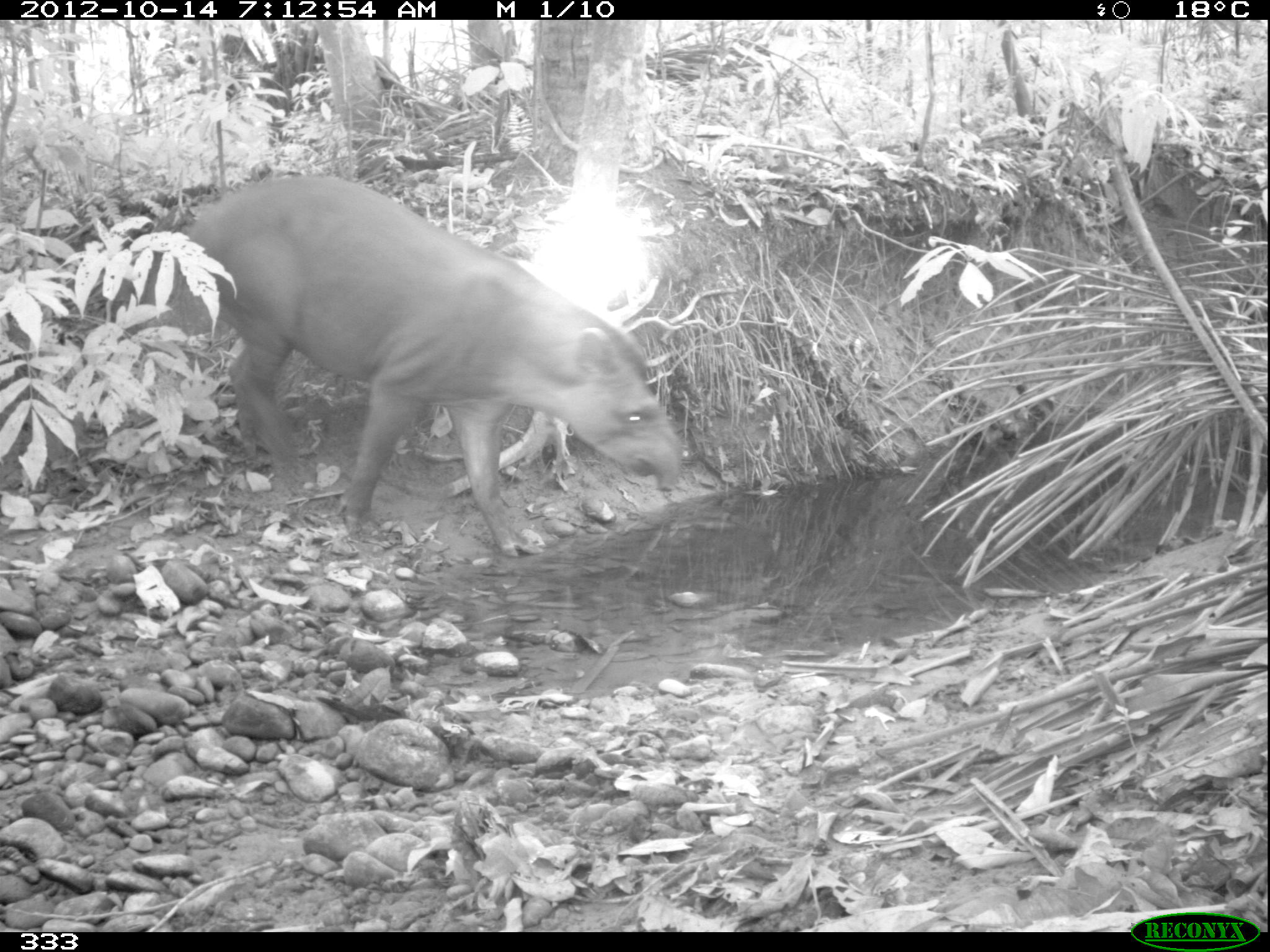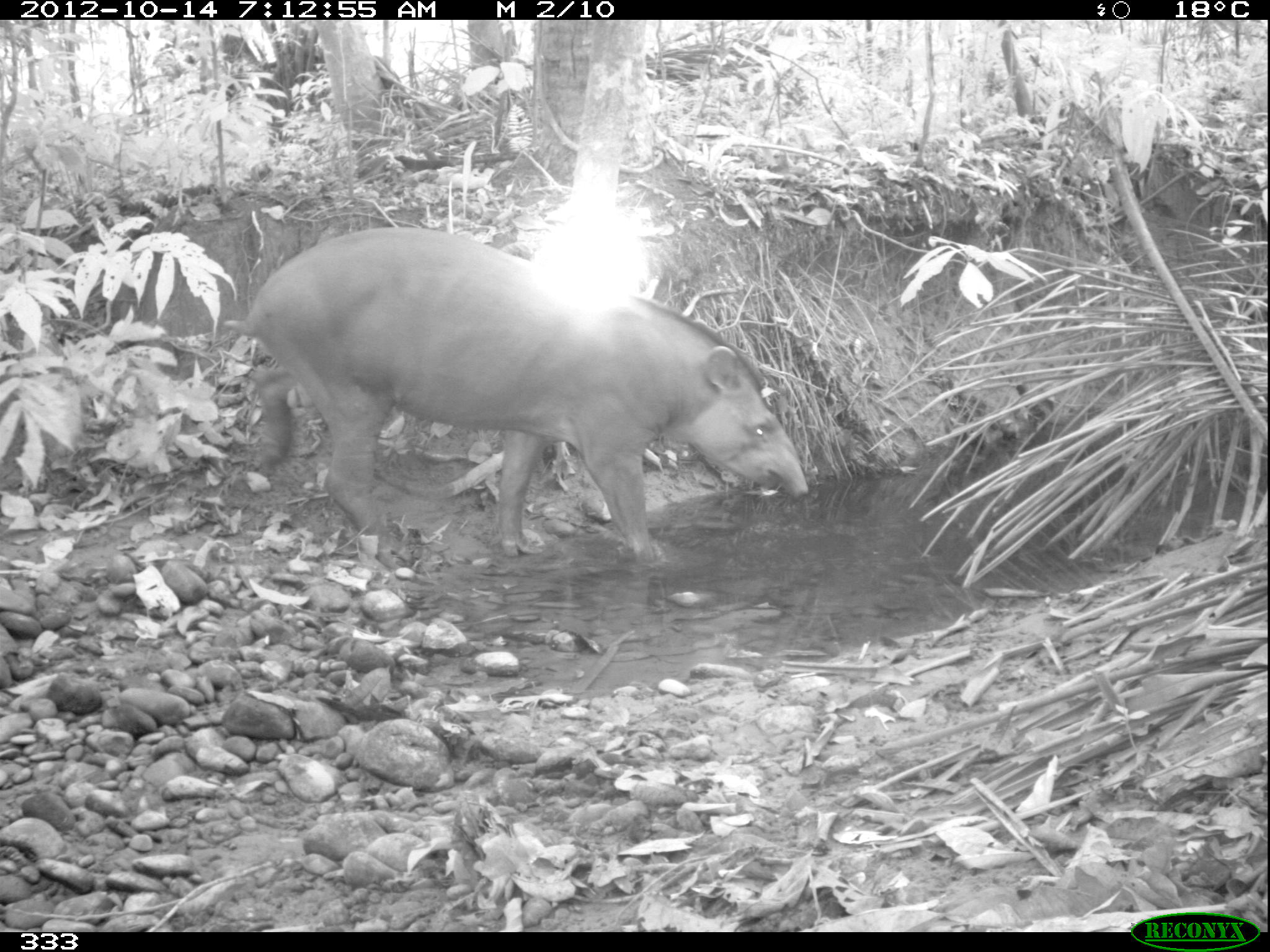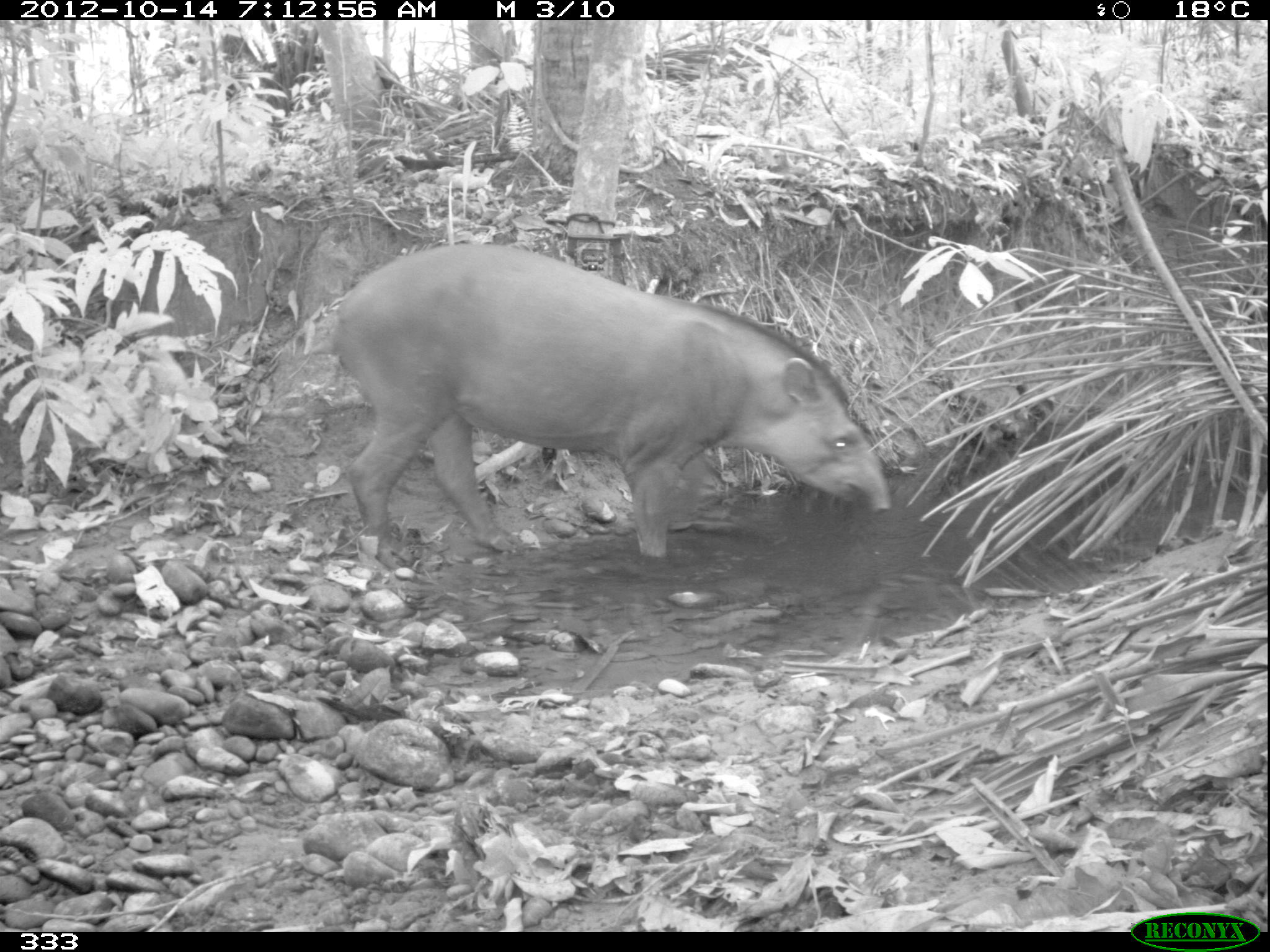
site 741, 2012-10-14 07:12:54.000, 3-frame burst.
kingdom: Animalia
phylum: Chordata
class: Mammalia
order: Perissodactyla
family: Tapiridae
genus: Tapirus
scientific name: Tapirus terrestris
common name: south american tapir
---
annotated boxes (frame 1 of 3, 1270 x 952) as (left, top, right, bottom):
tapirus terrestris: (180, 173, 683, 557)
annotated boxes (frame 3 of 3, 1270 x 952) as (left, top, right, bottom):
tapirus terrestris: (309, 242, 890, 564)